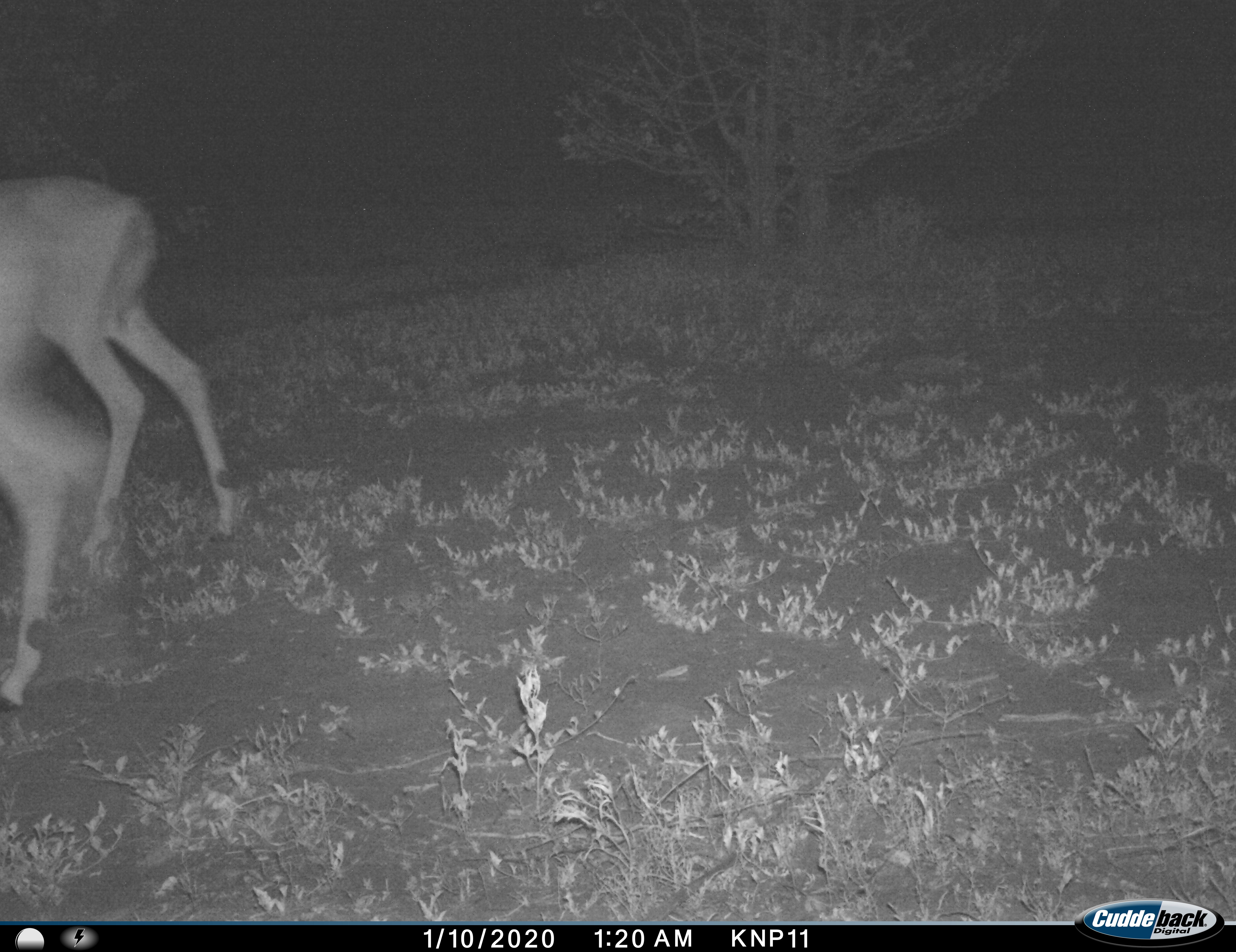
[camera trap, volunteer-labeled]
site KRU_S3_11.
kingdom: Animalia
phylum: Chordata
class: Mammalia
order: Artiodactyla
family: Bovidae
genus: Aepyceros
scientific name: Aepyceros melampus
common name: impala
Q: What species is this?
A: Impala (Aepyceros melampus).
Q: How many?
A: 2.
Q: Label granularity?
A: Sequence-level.